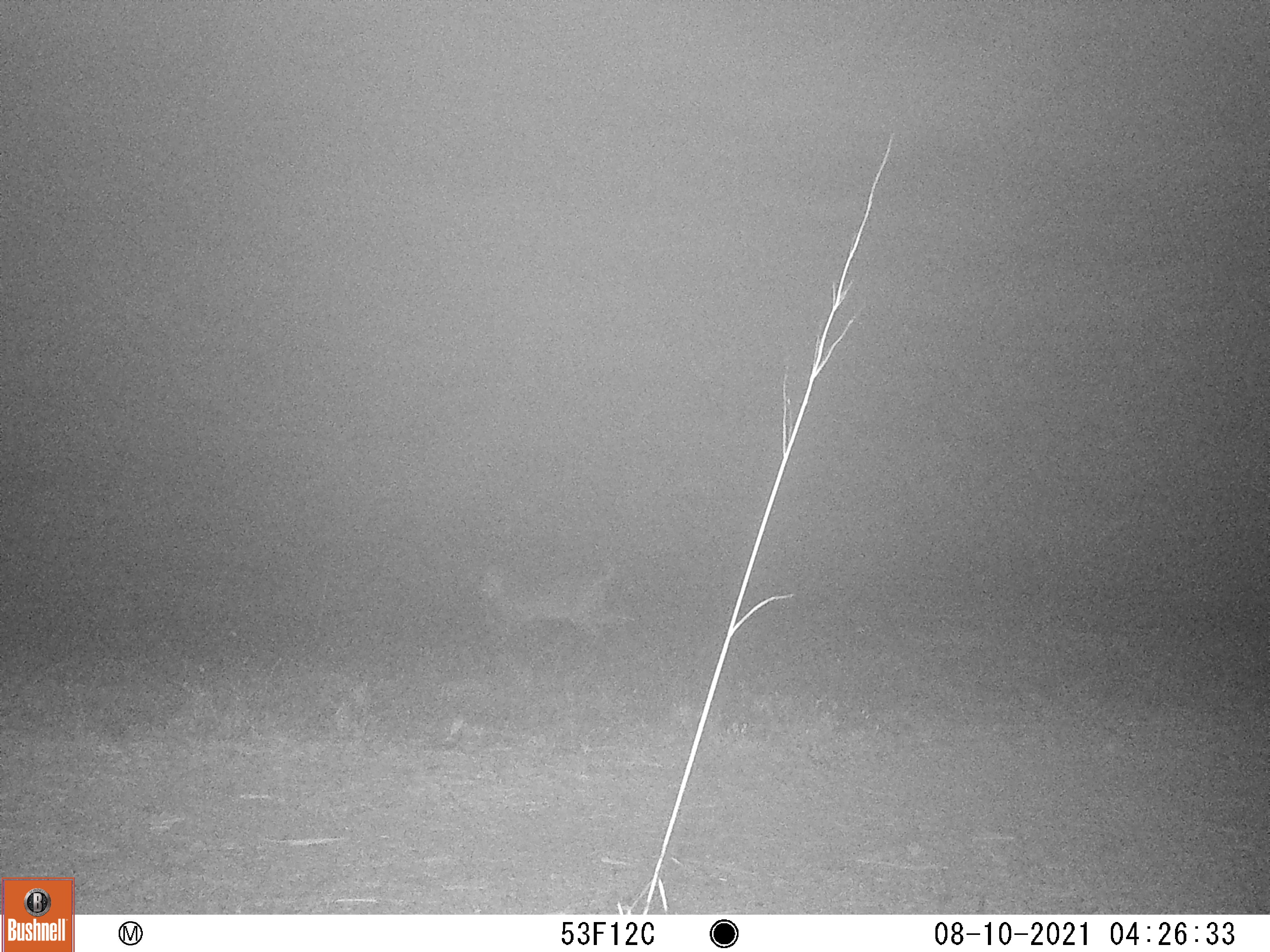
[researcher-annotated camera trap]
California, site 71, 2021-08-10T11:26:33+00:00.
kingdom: Animalia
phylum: Chordata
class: Mammalia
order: Carnivora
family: Felidae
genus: Lynx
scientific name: Lynx rufus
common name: bobcat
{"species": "bobcat (Lynx rufus)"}